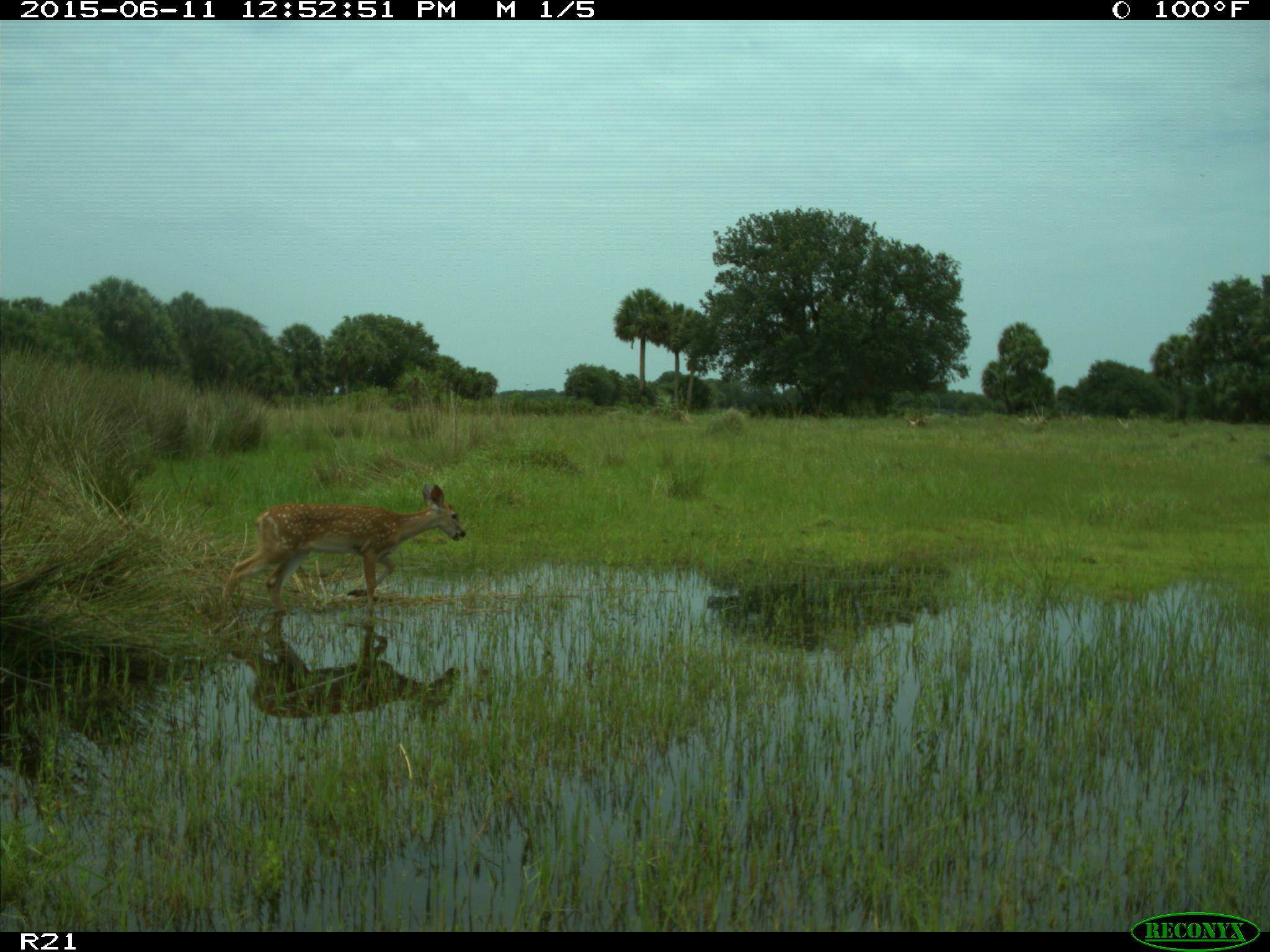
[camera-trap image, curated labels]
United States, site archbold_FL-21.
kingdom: Animalia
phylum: Chordata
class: Mammalia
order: Artiodactyla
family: Cervidae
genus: Odocoileus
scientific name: Odocoileus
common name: deer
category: unidentified deer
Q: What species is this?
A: Unidentified deer (deer) (Odocoileus).